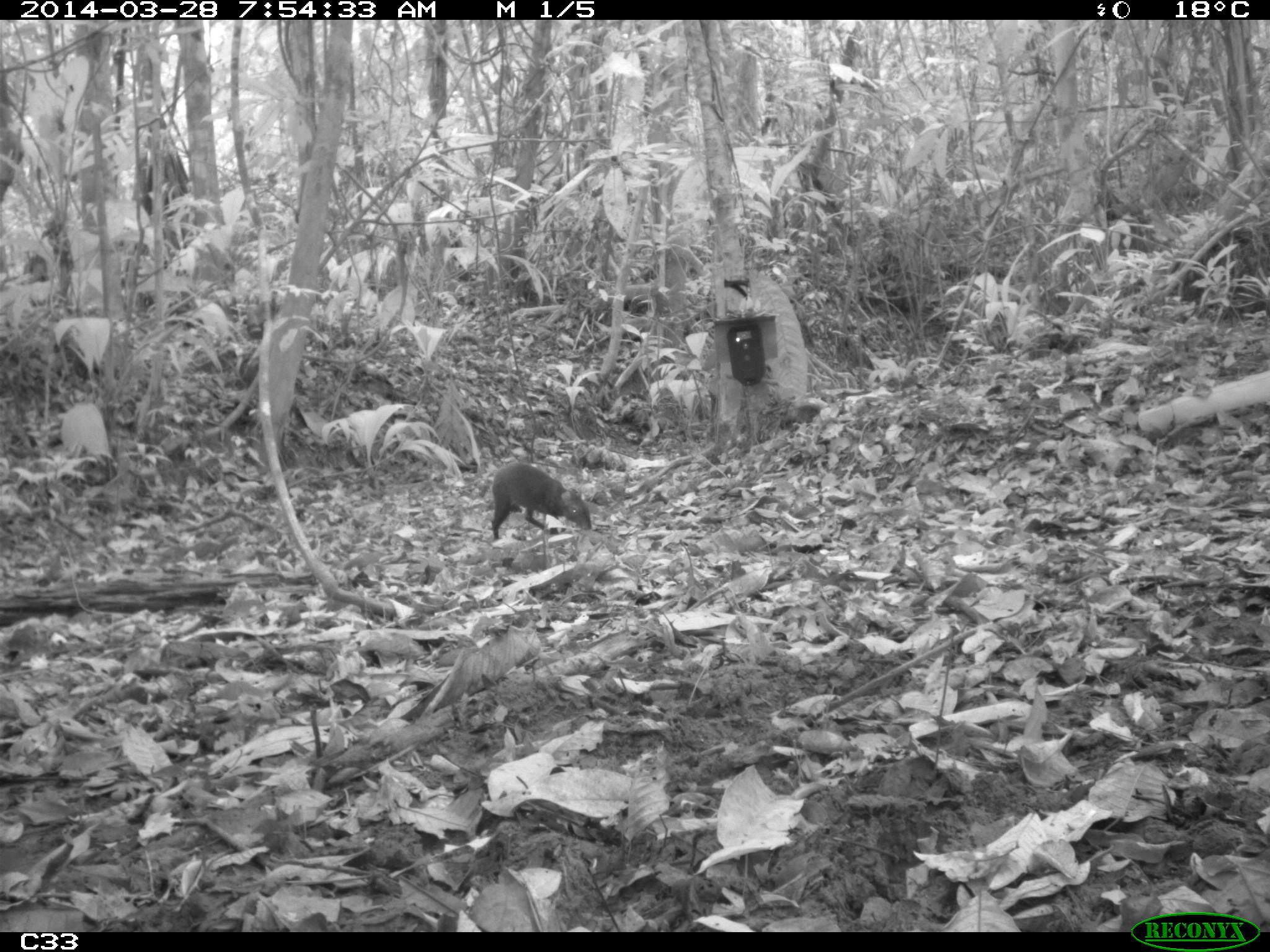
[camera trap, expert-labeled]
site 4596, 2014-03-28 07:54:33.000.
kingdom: Animalia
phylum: Chordata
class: Mammalia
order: Rodentia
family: Dasyproctidae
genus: Dasyprocta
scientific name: Dasyprocta leporina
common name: red-rumped agouti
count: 1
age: adult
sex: male